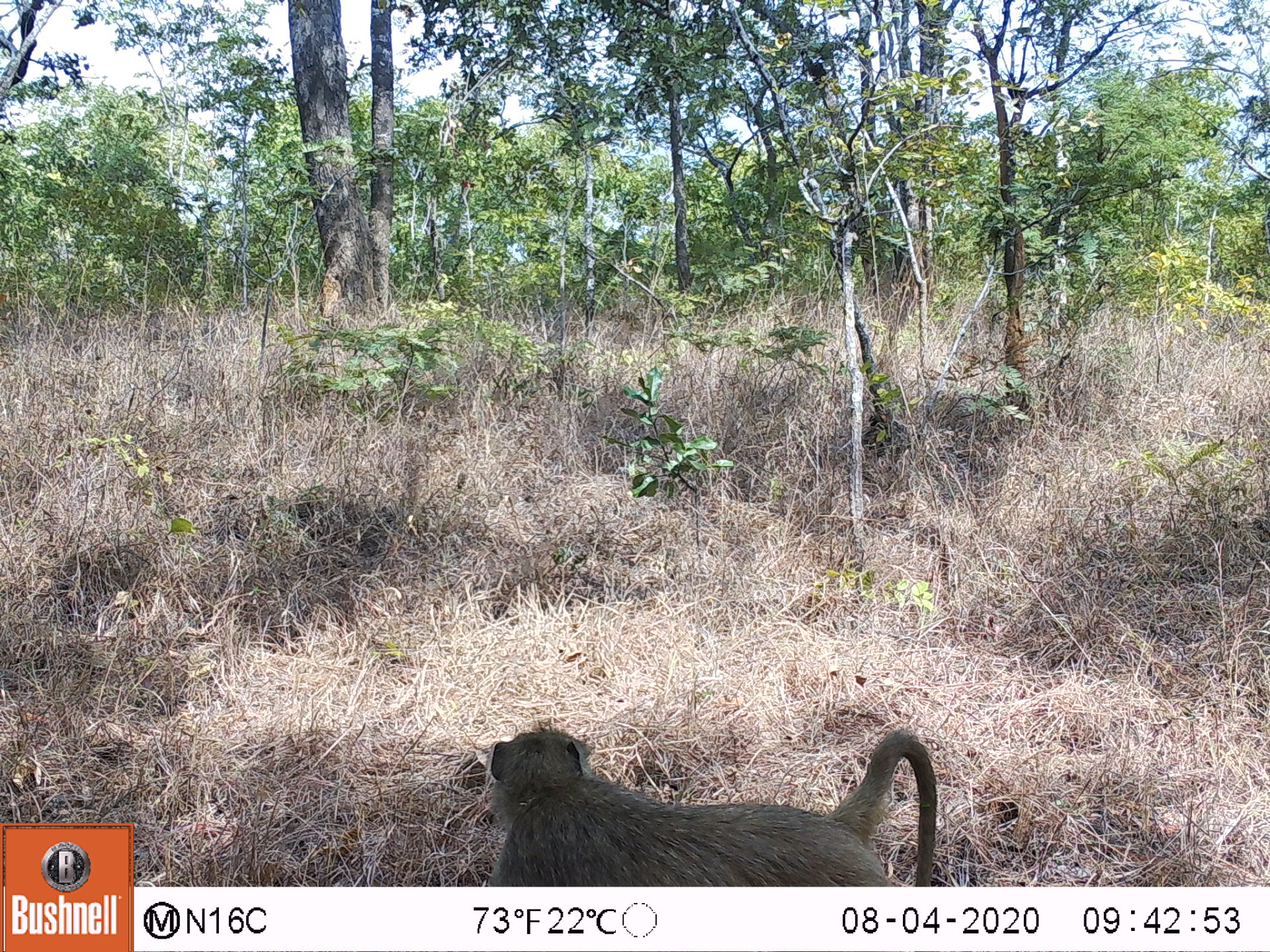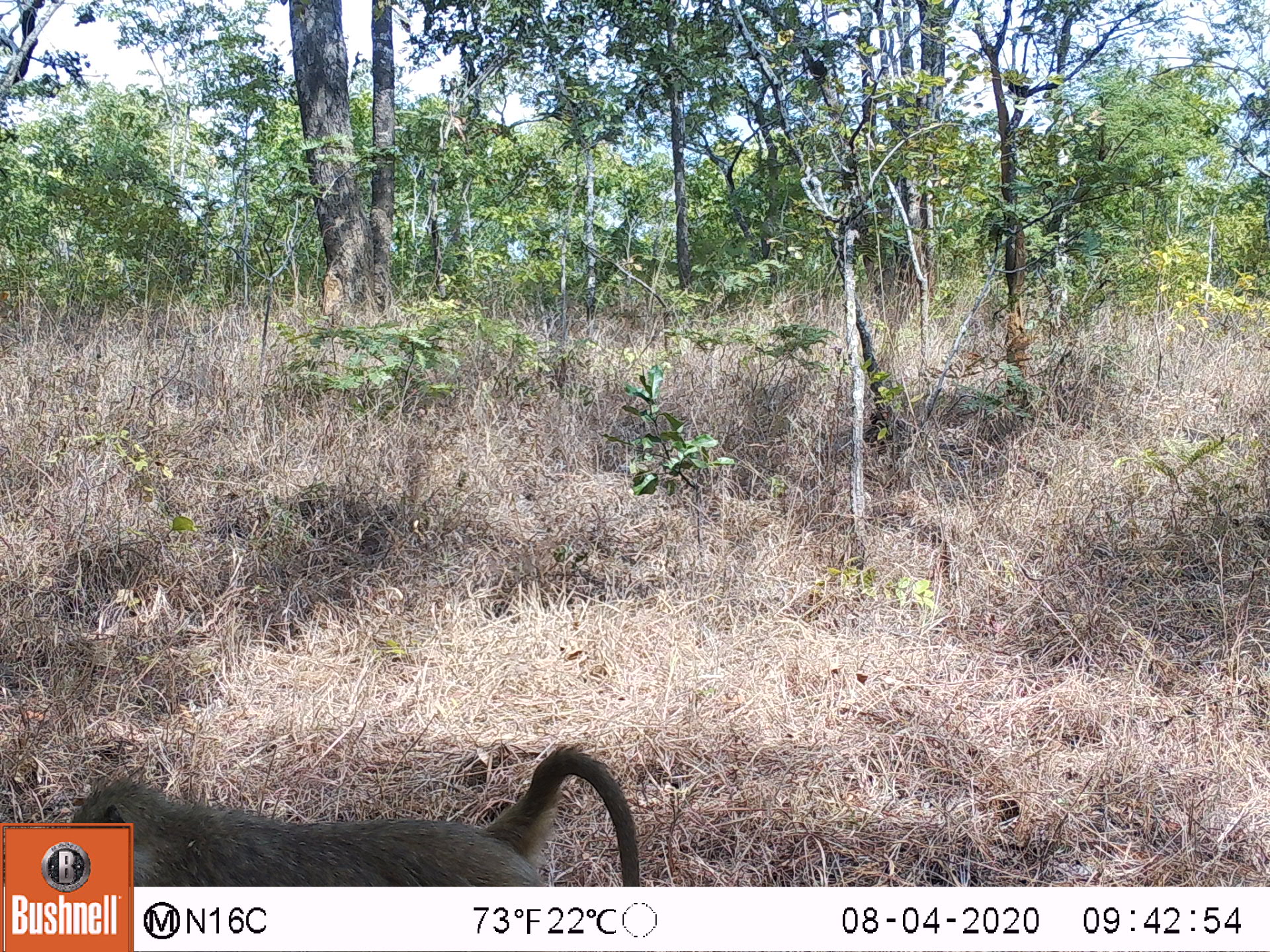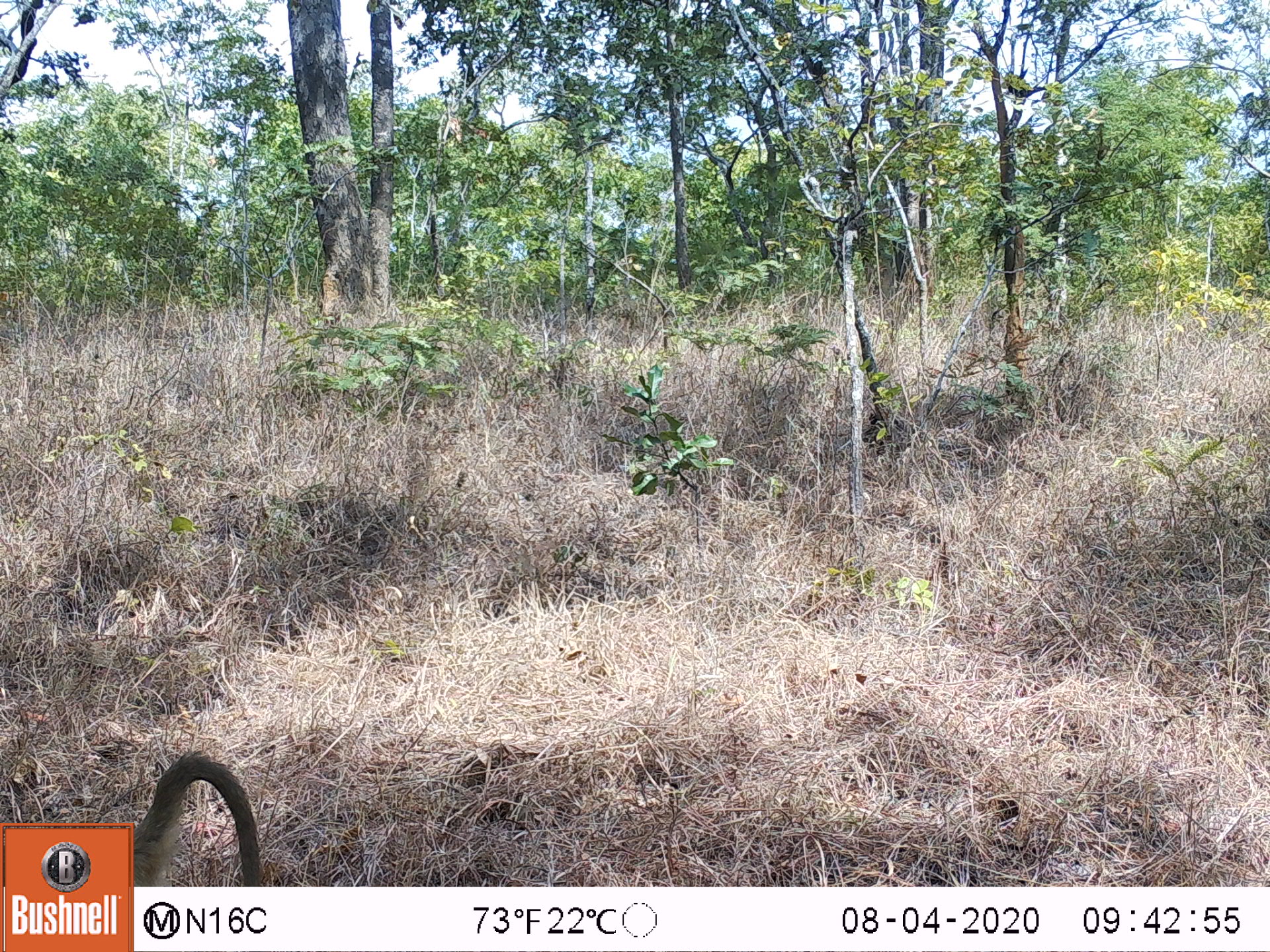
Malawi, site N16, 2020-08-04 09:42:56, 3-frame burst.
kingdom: Animalia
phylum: Chordata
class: Mammalia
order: Primates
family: Cercopithecidae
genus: Papio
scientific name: Papio cynocephalus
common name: yellow baboon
Yellow baboon (Papio cynocephalus), count 1.